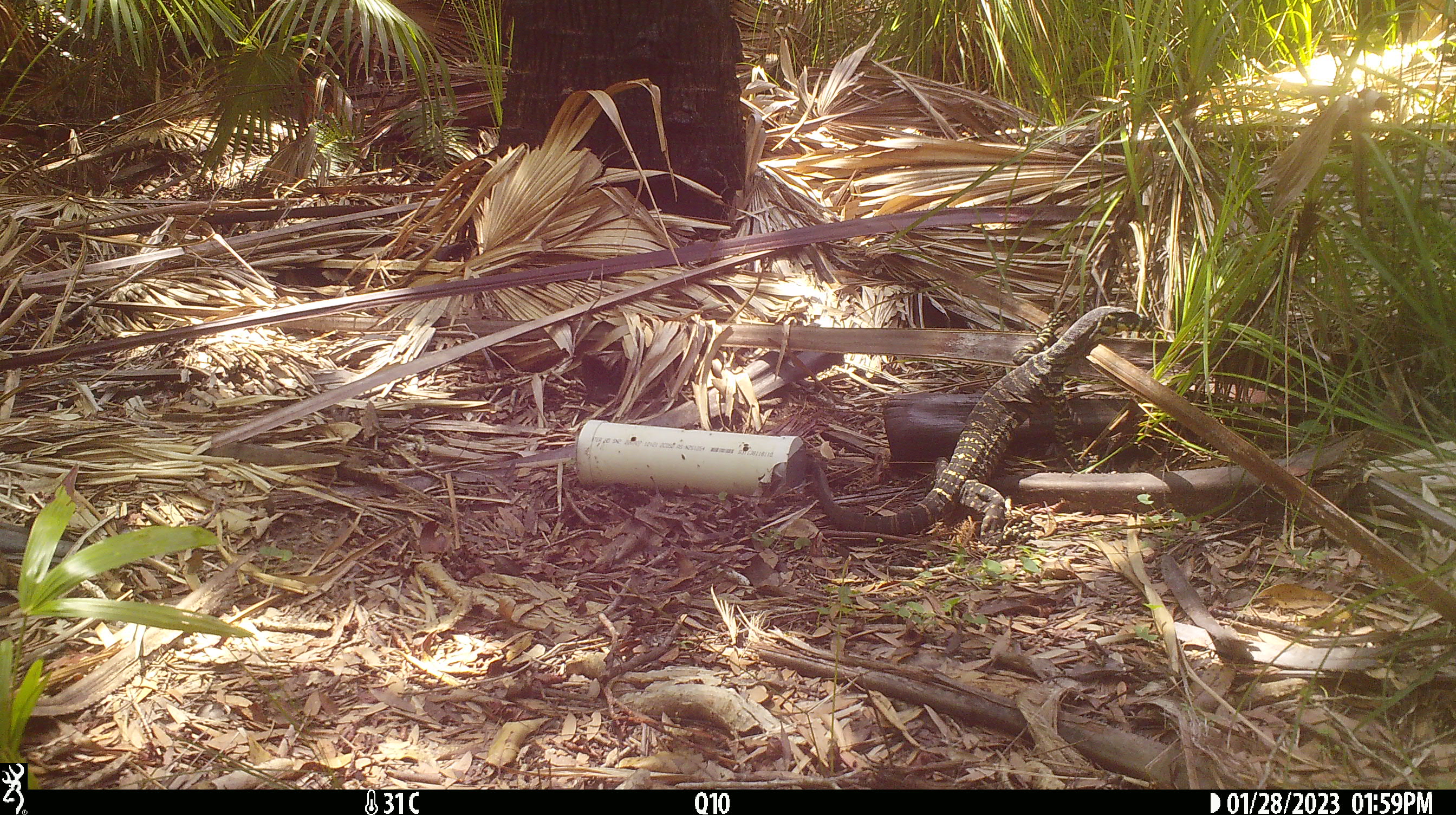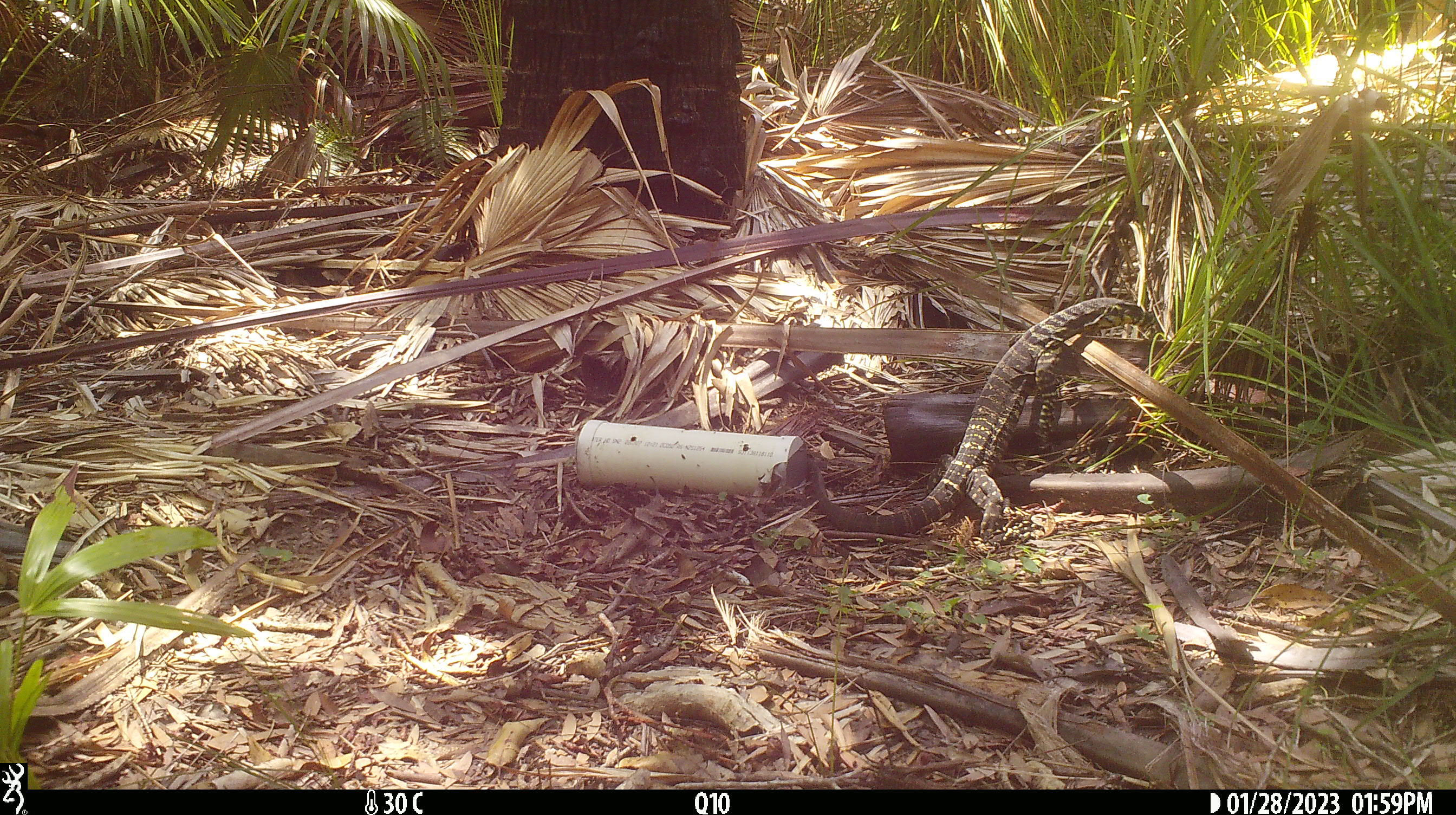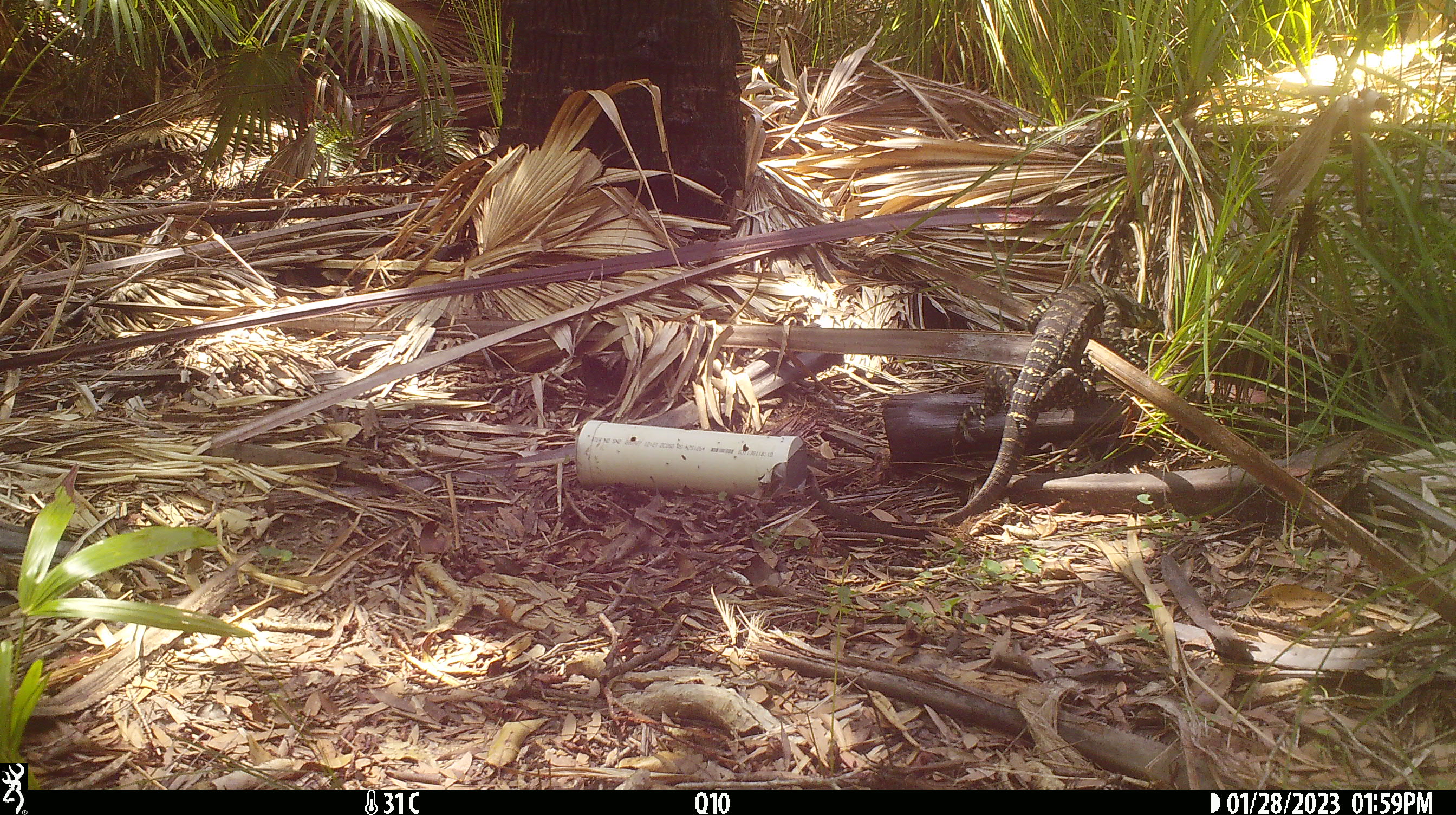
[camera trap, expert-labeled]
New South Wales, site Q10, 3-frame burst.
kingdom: Animalia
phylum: Chordata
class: Reptilia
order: Squamata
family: Varanidae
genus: Varanus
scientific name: Varanus varius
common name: lace monitor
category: goanna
Goanna (lace monitor) (Varanus varius).